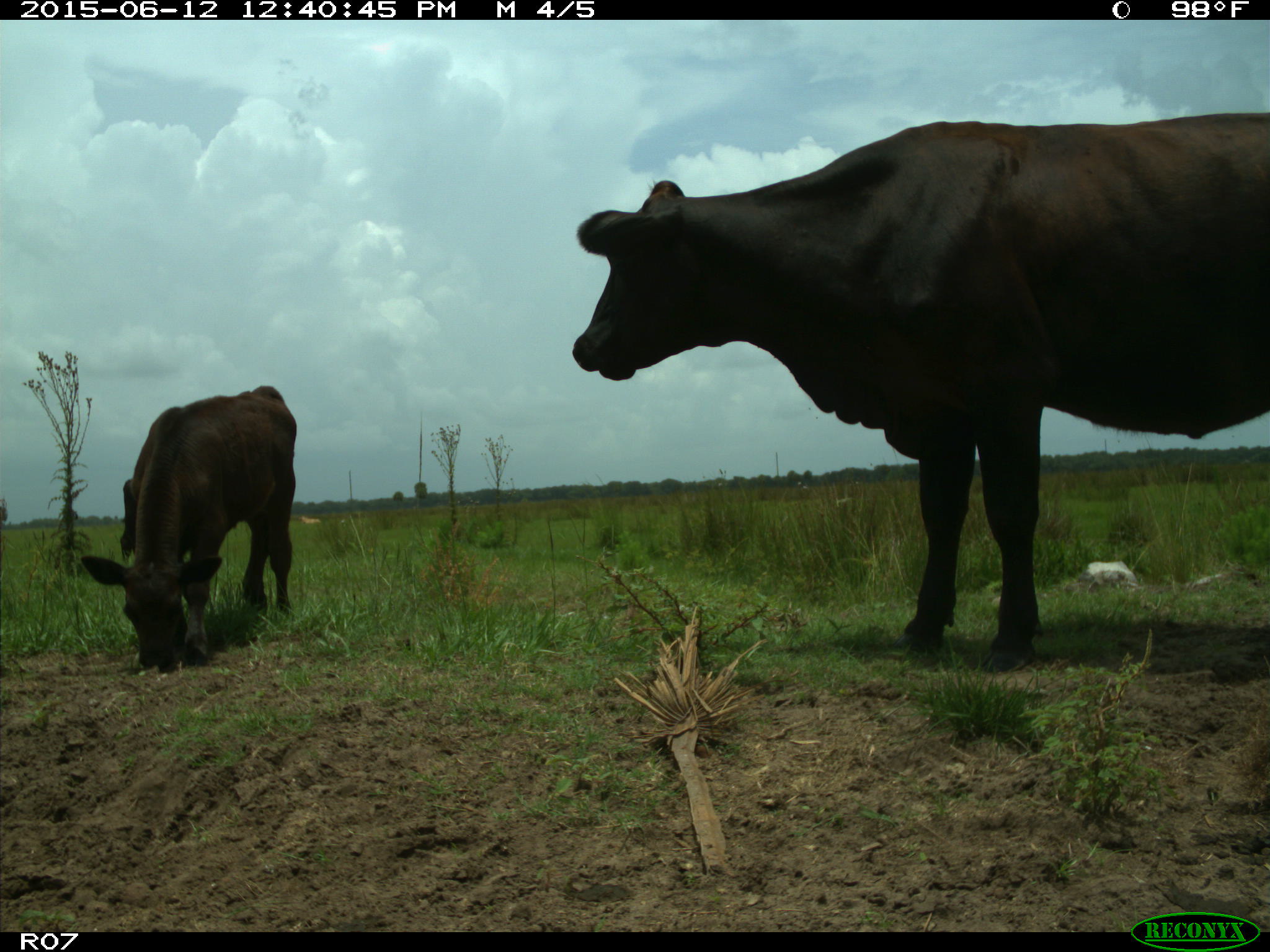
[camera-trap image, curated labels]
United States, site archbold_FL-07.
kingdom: Animalia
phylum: Chordata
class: Mammalia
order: Artiodactyla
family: Bovidae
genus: Bos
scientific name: Bos taurus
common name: domestic cow